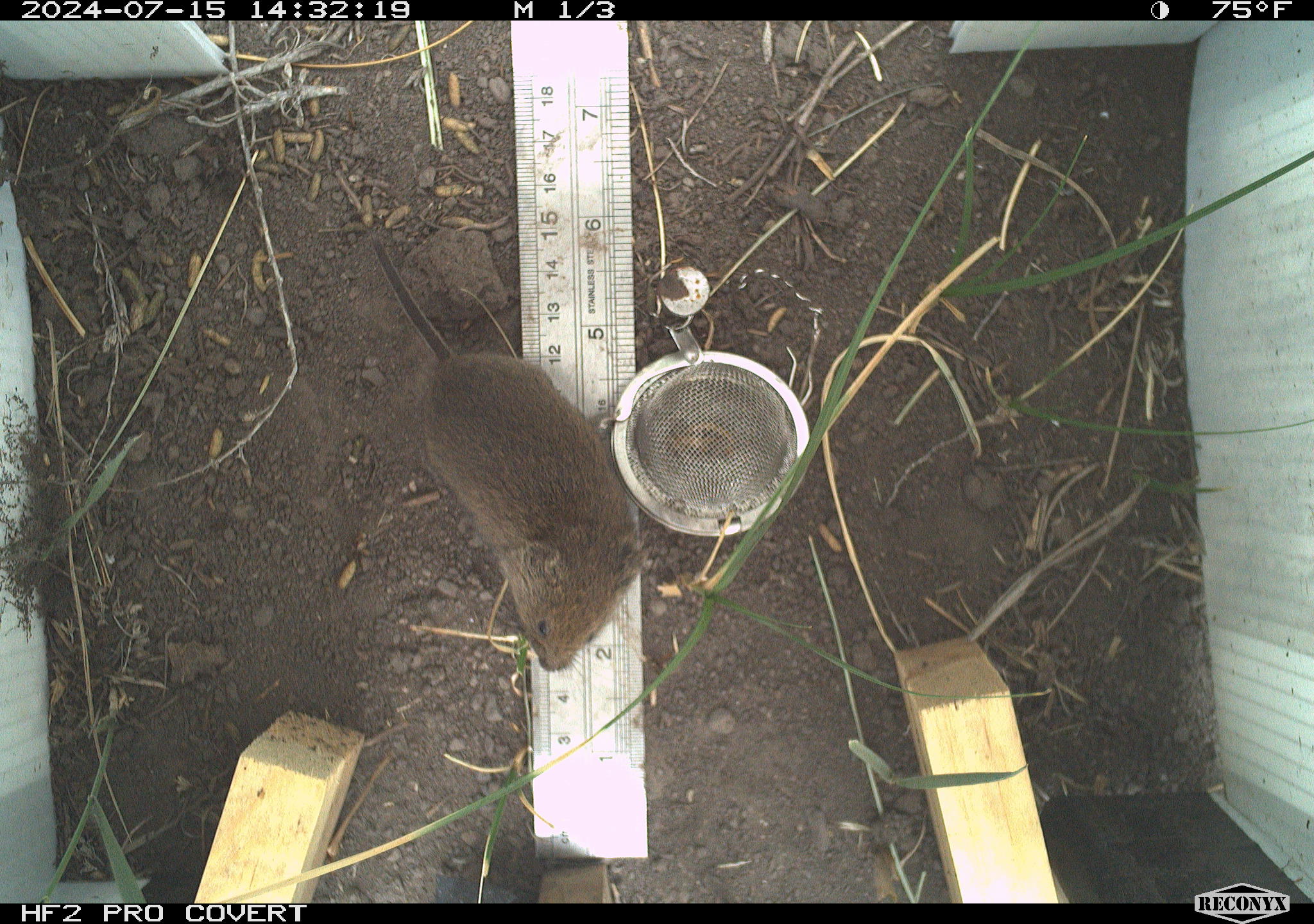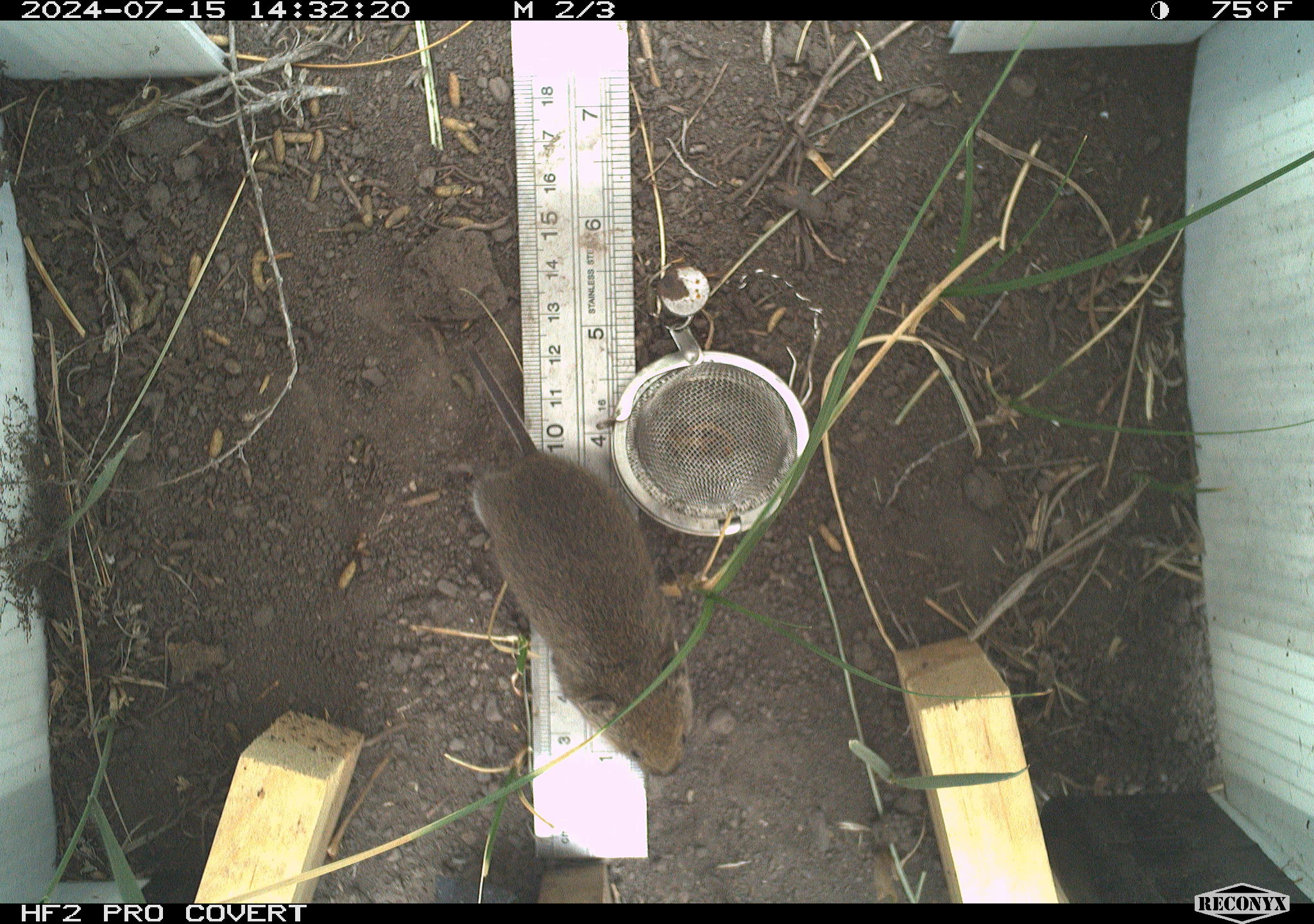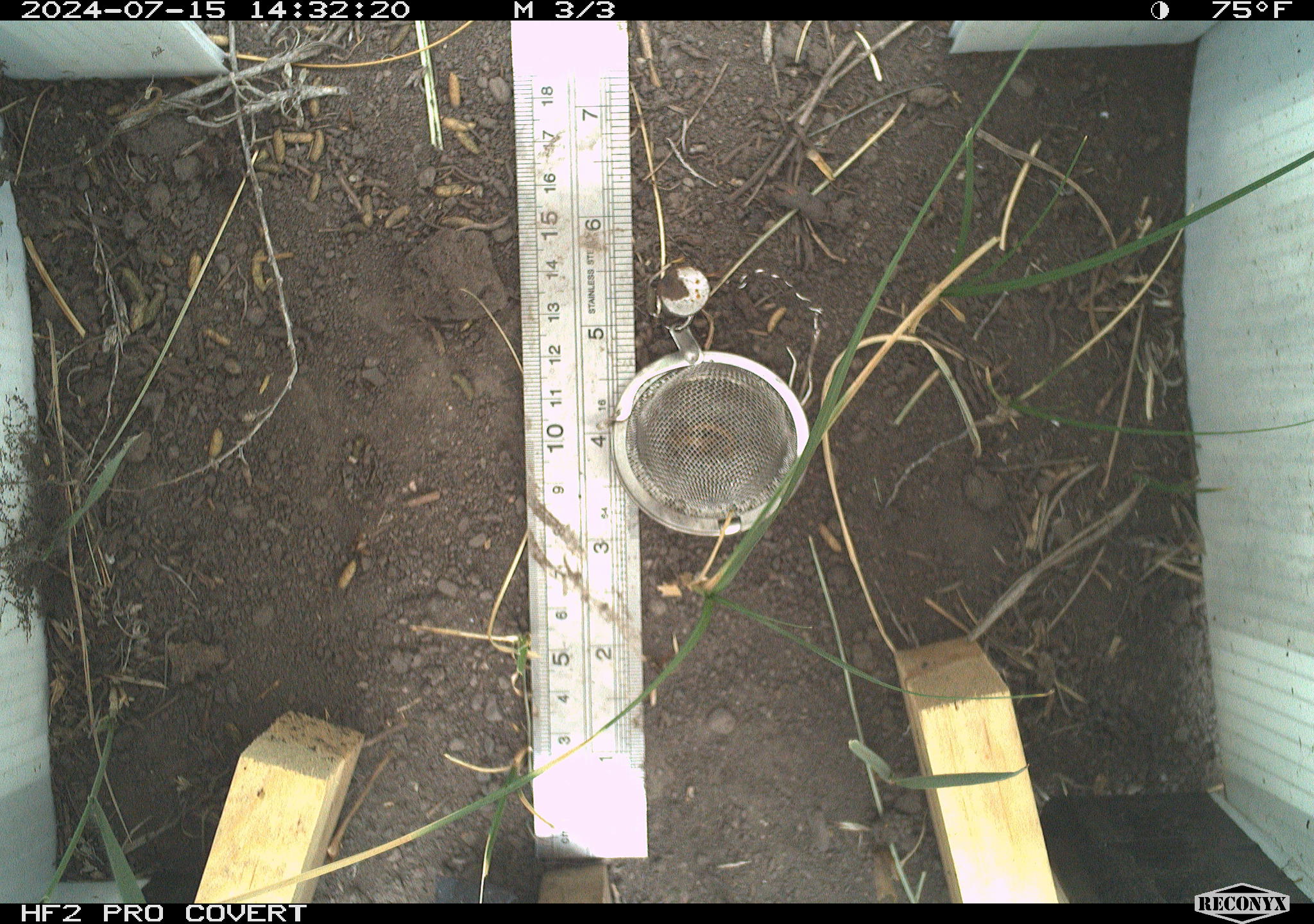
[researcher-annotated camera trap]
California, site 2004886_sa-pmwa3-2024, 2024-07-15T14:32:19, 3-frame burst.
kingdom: Animalia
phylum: Chordata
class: Mammalia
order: Rodentia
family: Cricetidae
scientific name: Arvicolinae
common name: voles, lemmings, and muskrats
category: arvicolinae subfamily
Arvicolinae subfamily (voles, lemmings, and muskrats) (Arvicolinae).